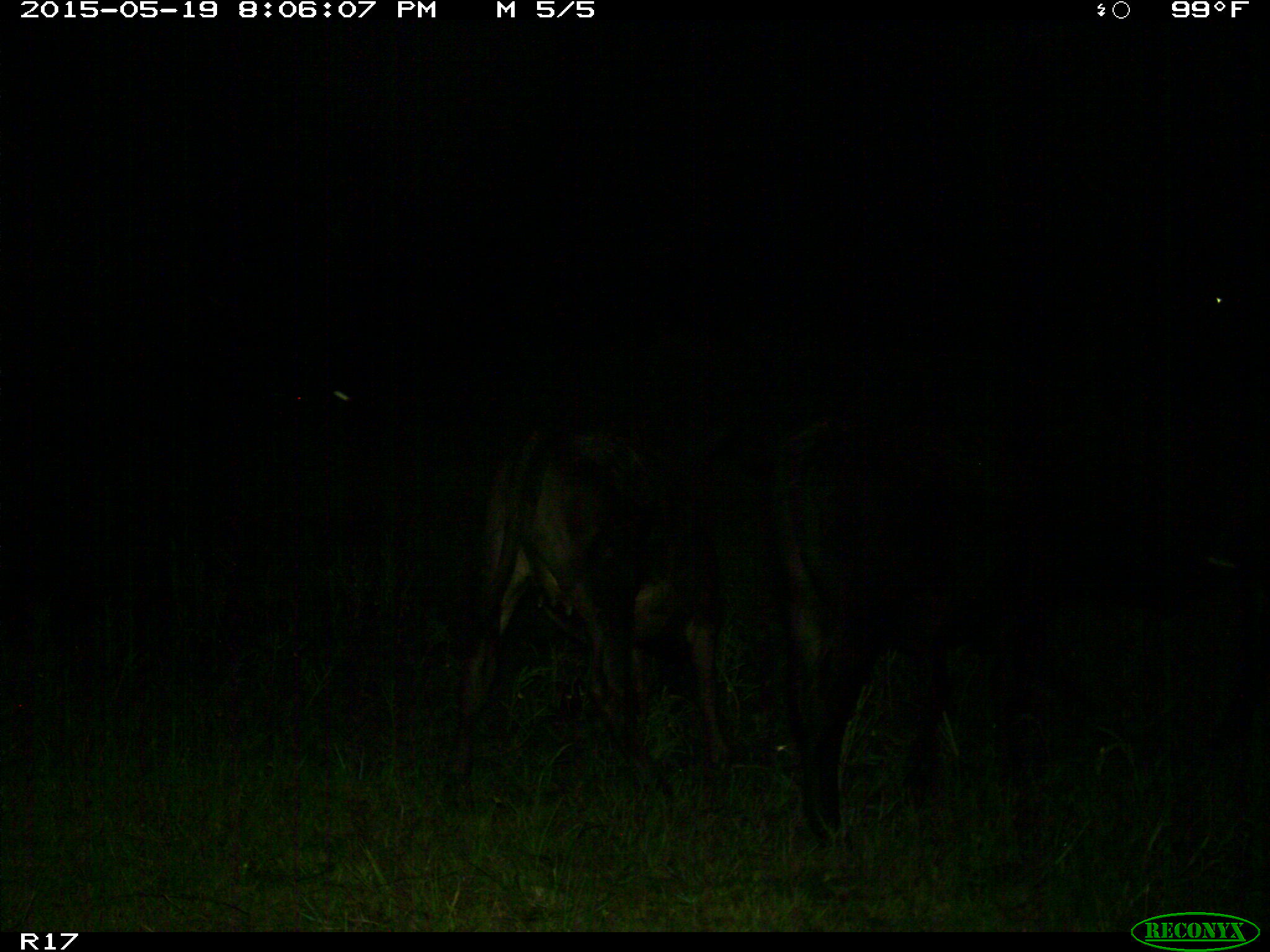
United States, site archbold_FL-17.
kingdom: Animalia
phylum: Chordata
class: Mammalia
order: Artiodactyla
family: Bovidae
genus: Bos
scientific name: Bos taurus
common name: domestic cow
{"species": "Bos taurus (domestic cow)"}